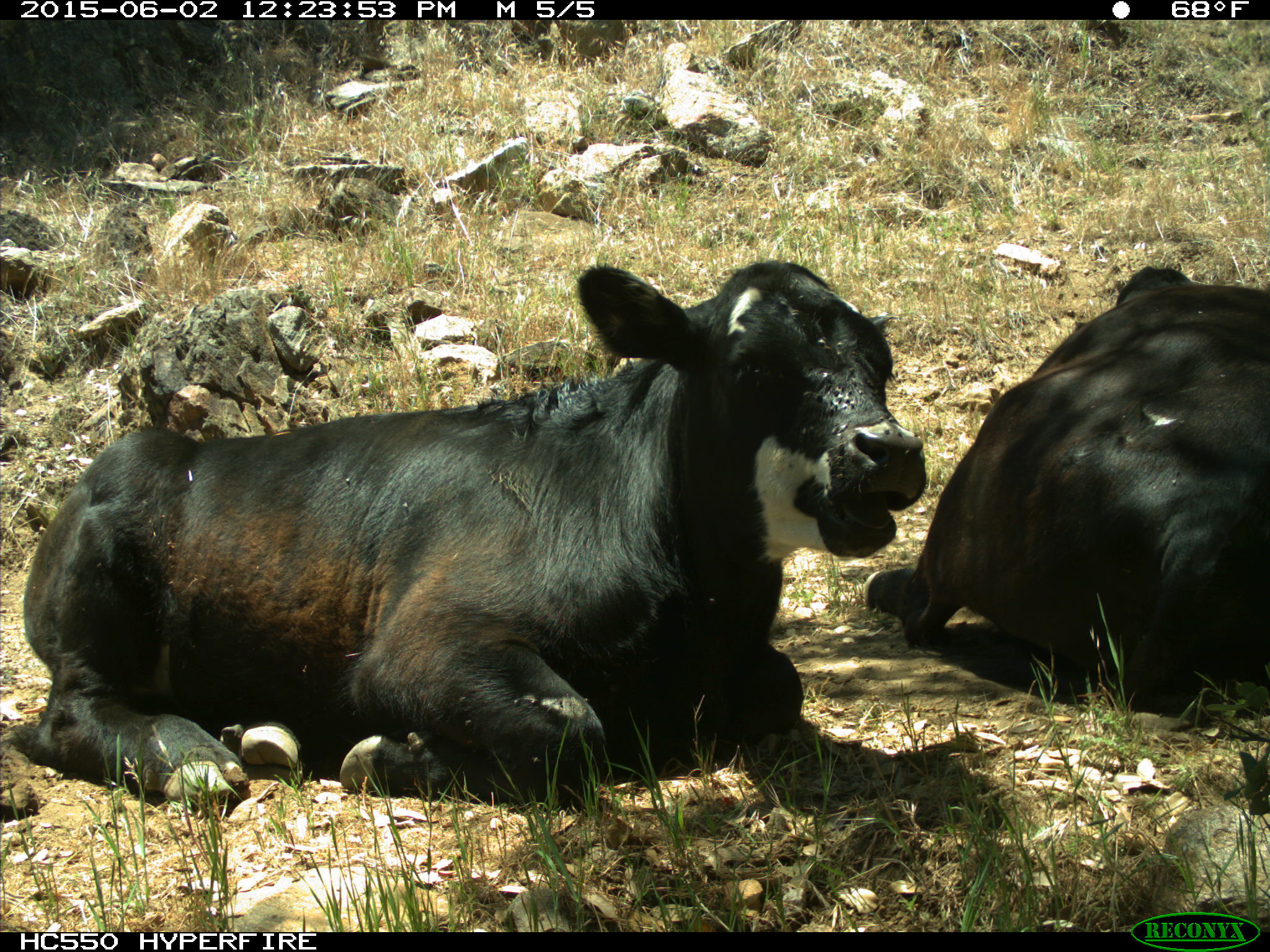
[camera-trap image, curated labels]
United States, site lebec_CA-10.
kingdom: Animalia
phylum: Chordata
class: Mammalia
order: Artiodactyla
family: Bovidae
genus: Bos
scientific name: Bos taurus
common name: domestic cow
Bos taurus (domestic cow).